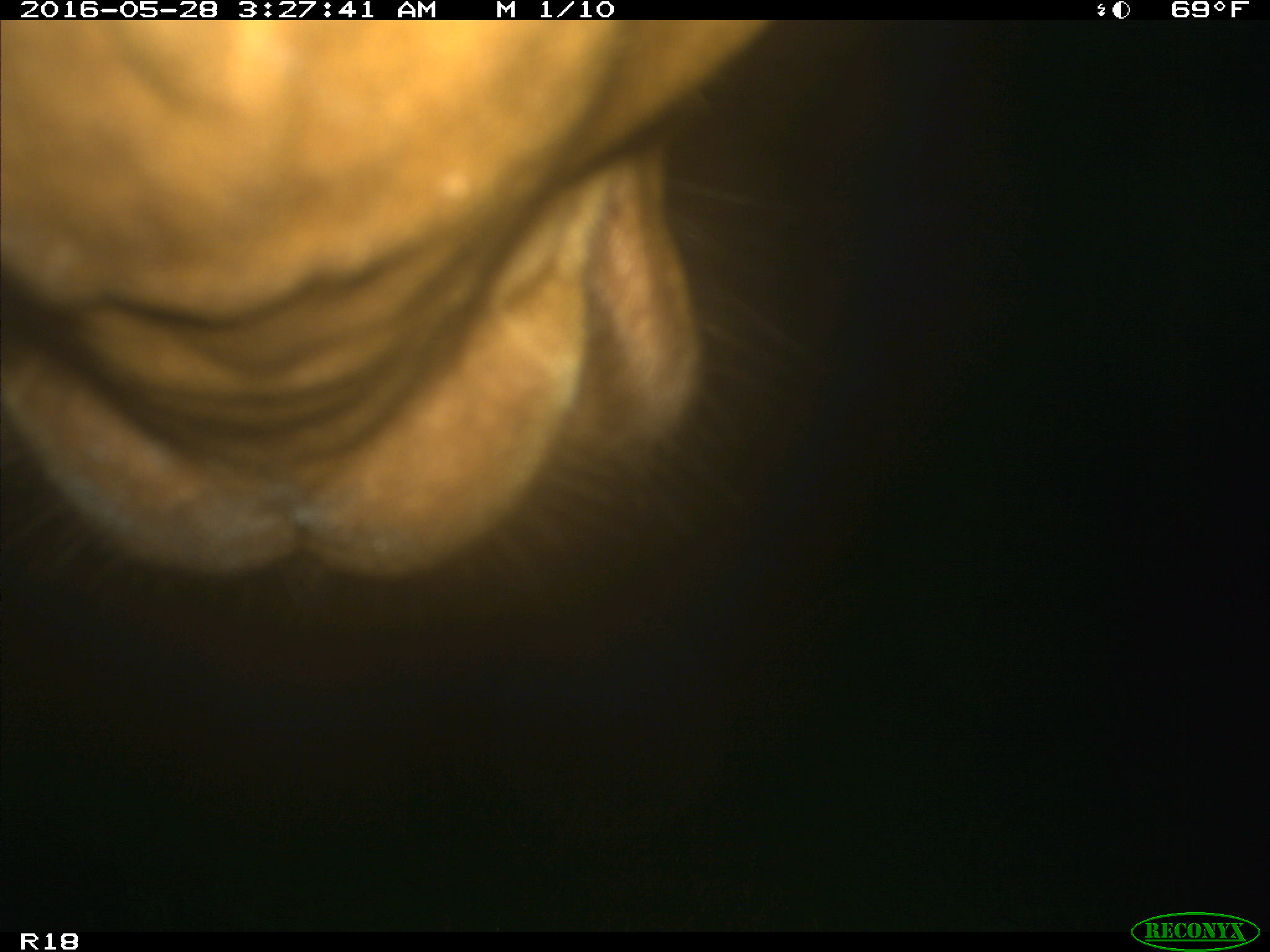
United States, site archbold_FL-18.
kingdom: Animalia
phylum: Chordata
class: Mammalia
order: Artiodactyla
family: Bovidae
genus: Bos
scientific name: Bos taurus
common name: domestic cow